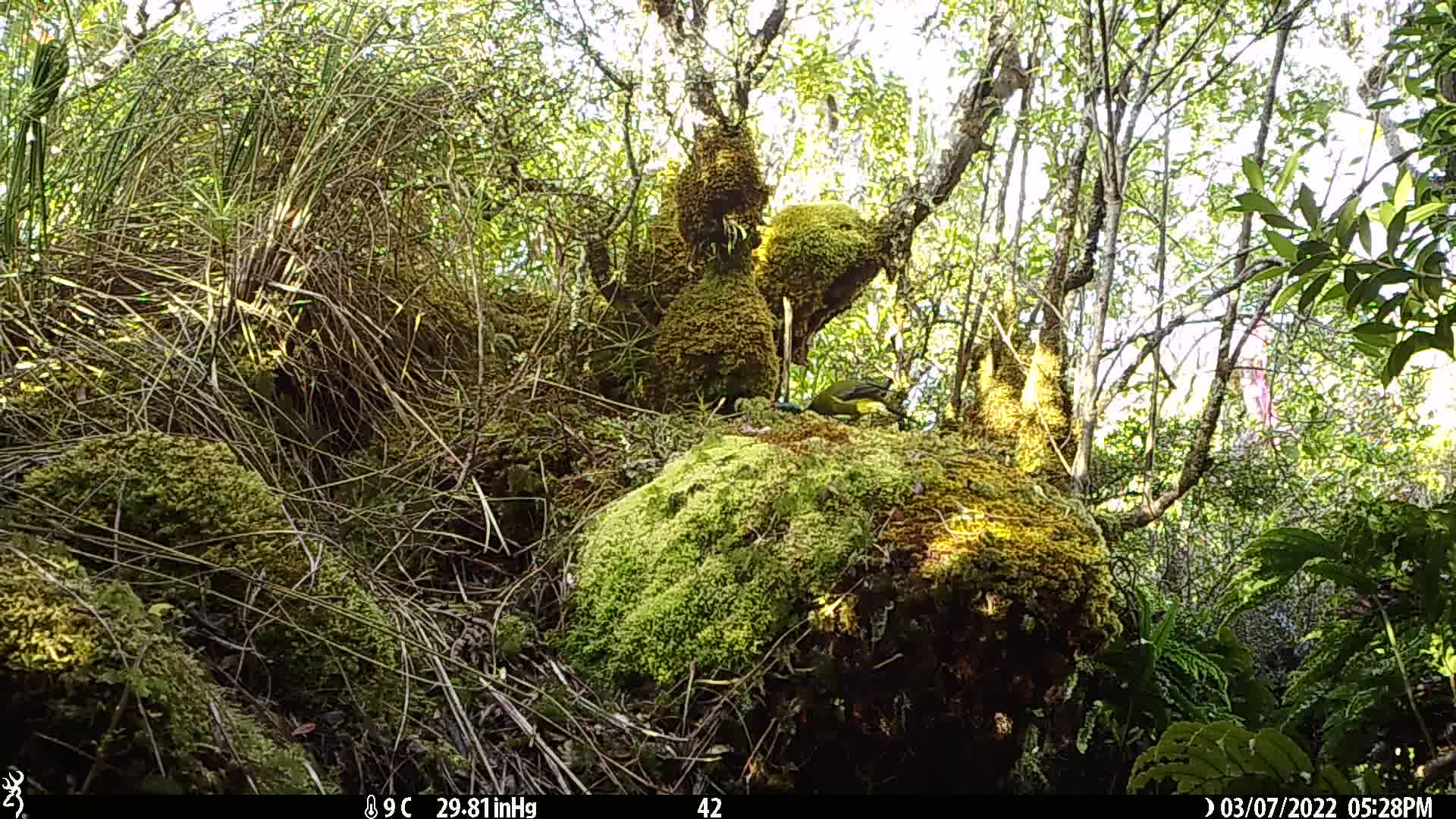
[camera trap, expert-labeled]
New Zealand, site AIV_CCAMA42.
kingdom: Animalia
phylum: Chordata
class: Aves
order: Passeriformes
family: Meliphagidae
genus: Anthornis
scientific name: Anthornis melanura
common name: new zealand bellbird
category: bellbird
Bellbird (new zealand bellbird) (Anthornis melanura).